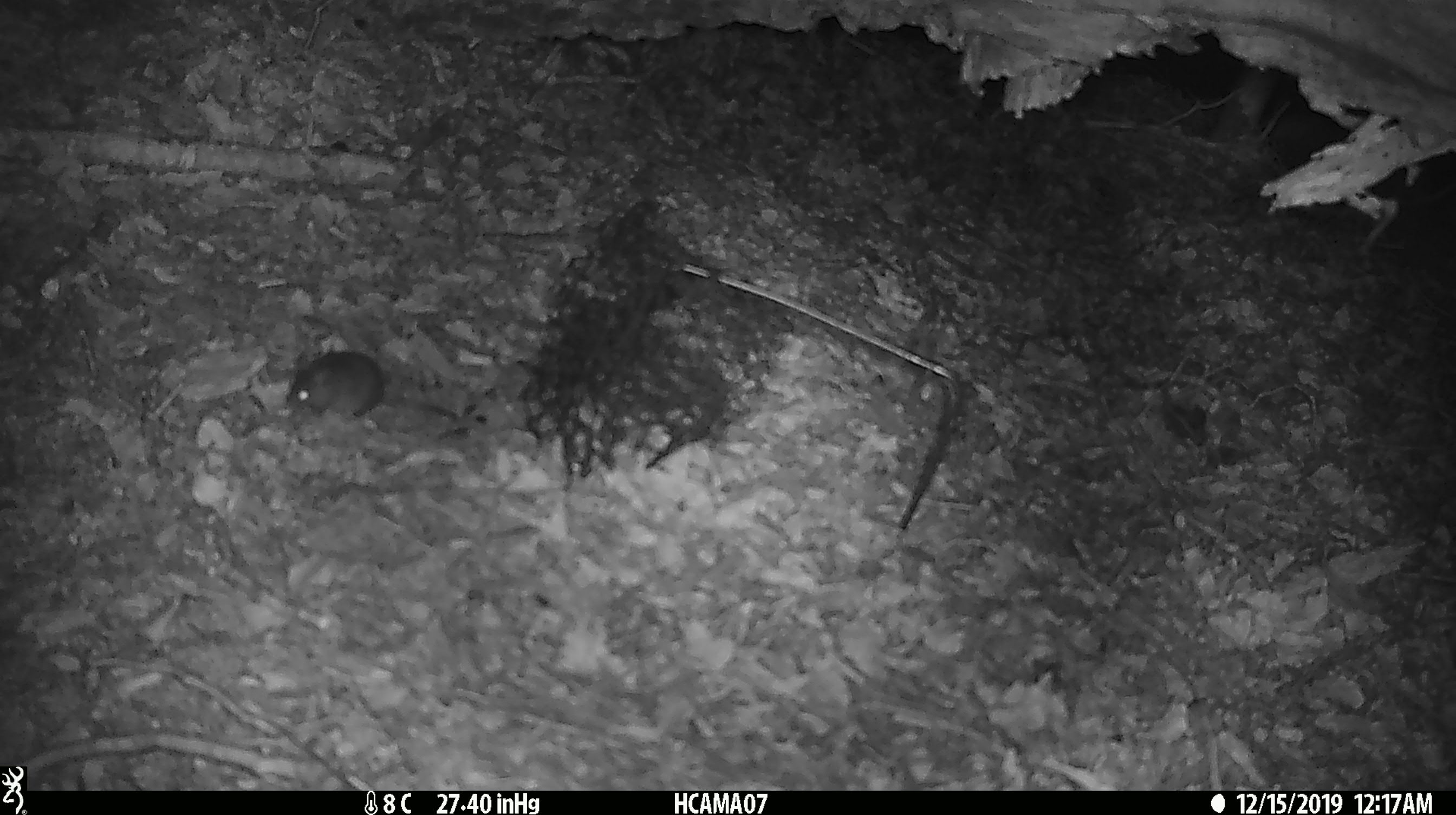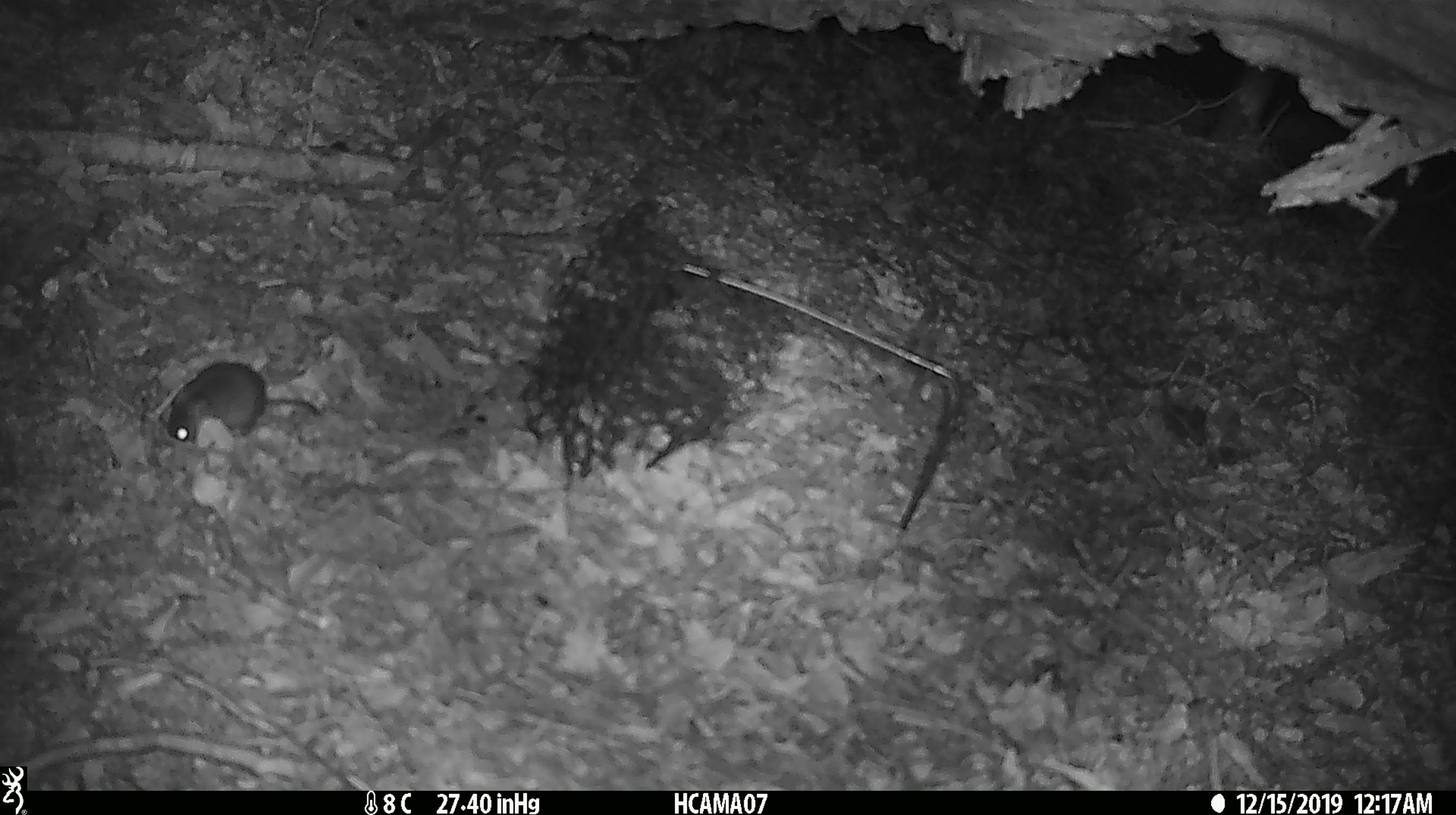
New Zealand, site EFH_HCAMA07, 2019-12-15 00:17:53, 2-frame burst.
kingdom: Animalia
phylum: Chordata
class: Mammalia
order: Rodentia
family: Muridae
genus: Mus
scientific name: Mus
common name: mouse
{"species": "mouse (Mus)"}